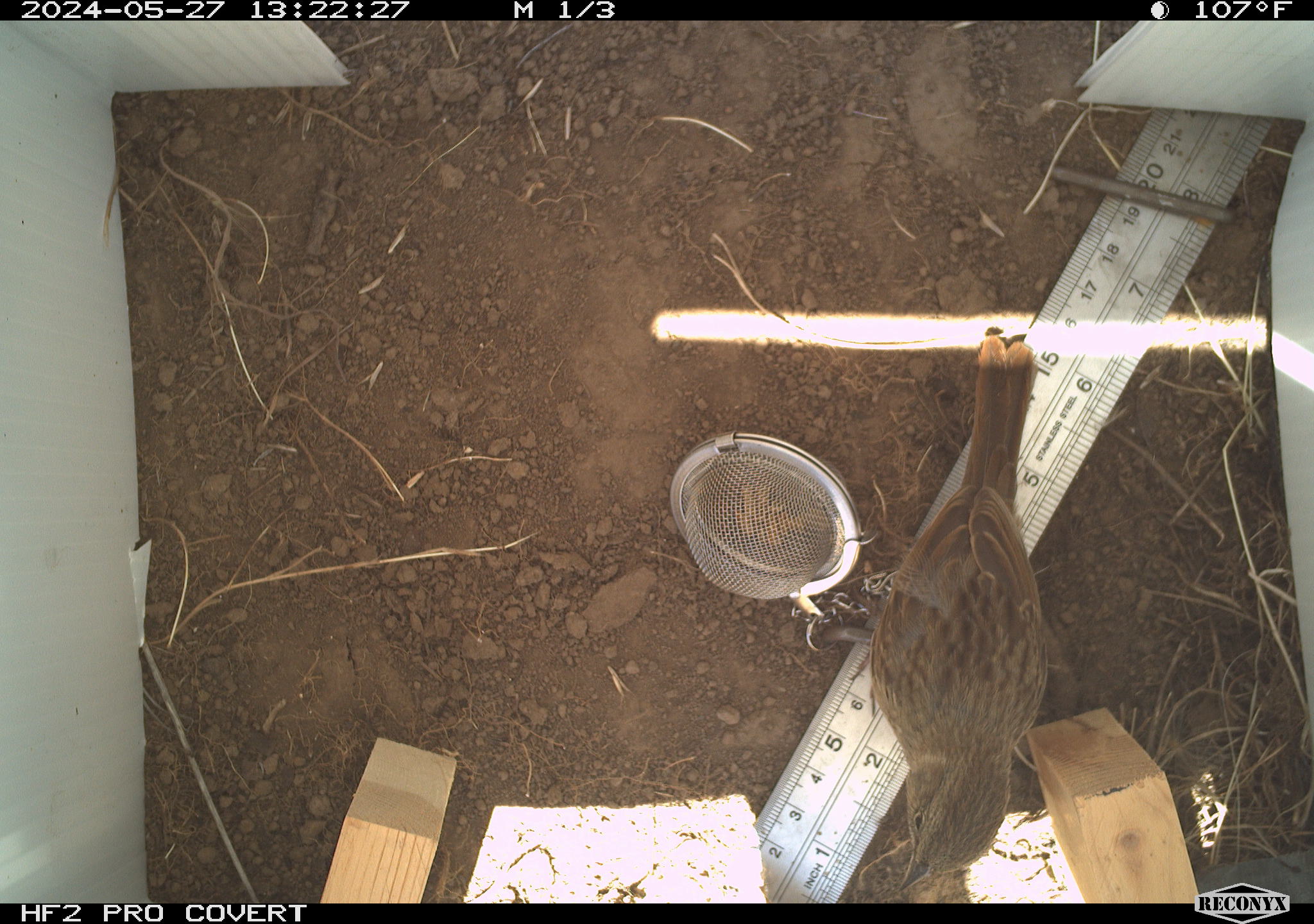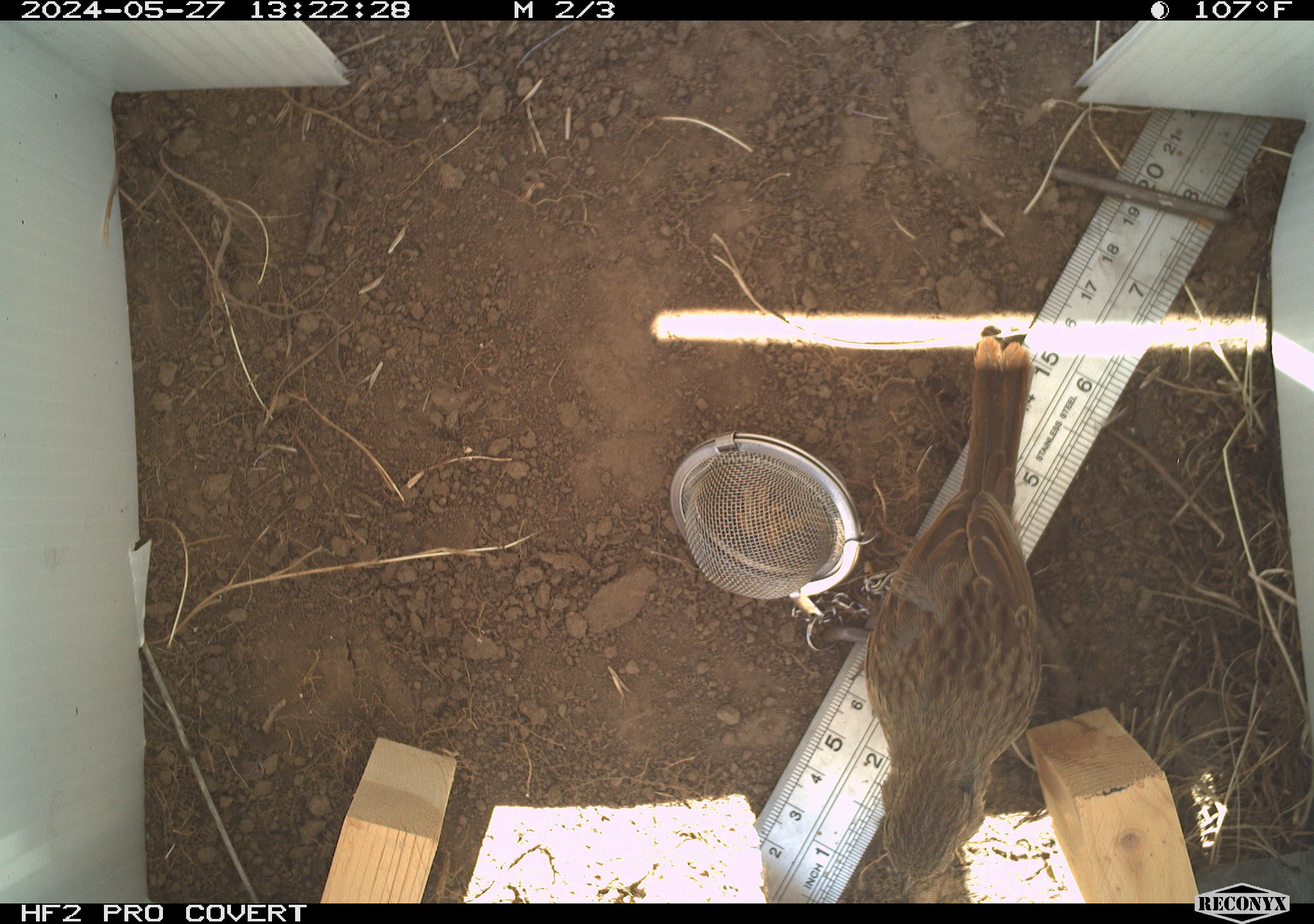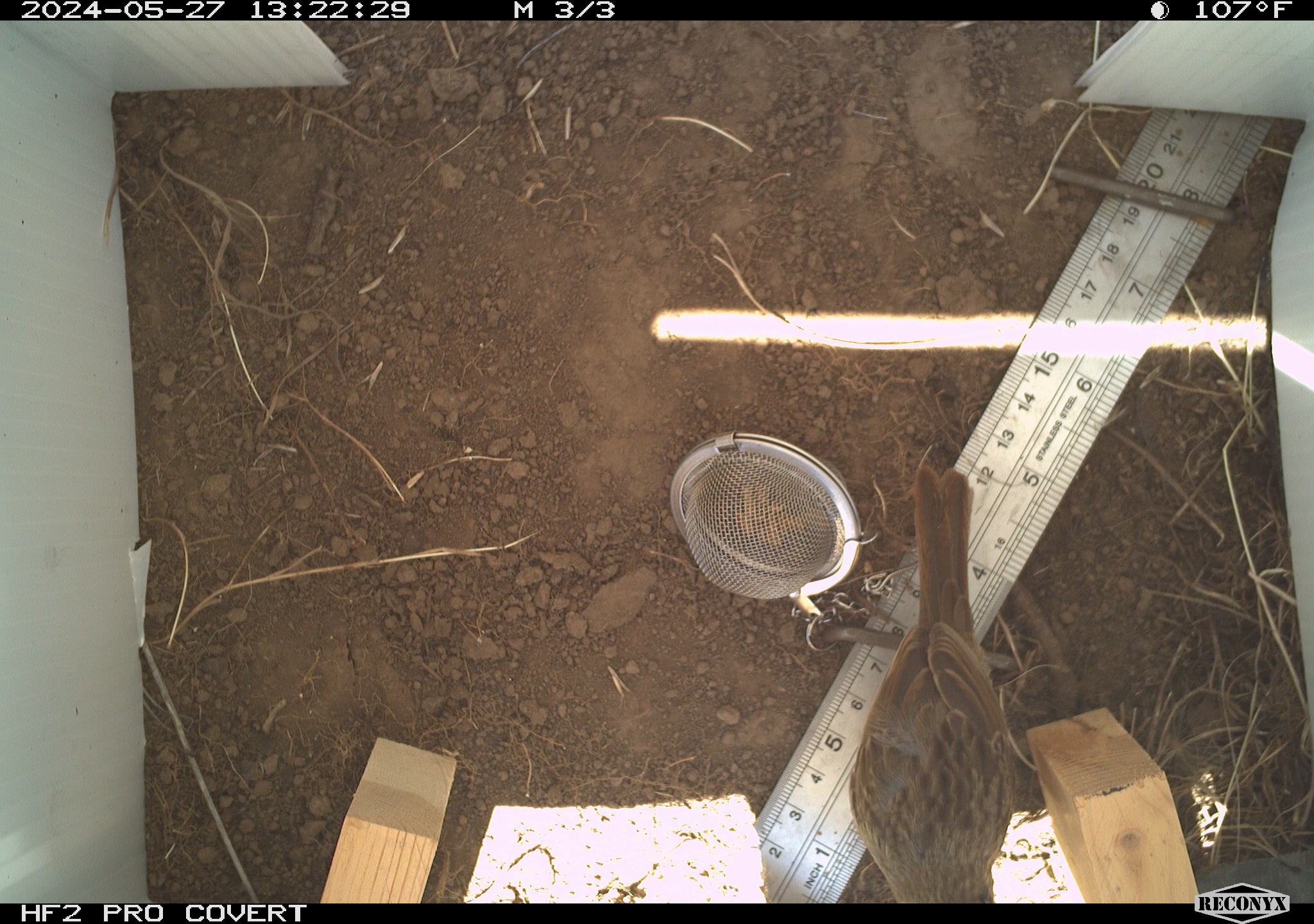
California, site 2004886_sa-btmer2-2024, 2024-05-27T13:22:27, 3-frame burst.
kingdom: Animalia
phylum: Chordata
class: Aves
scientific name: Aves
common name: bird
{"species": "bird (Aves)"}